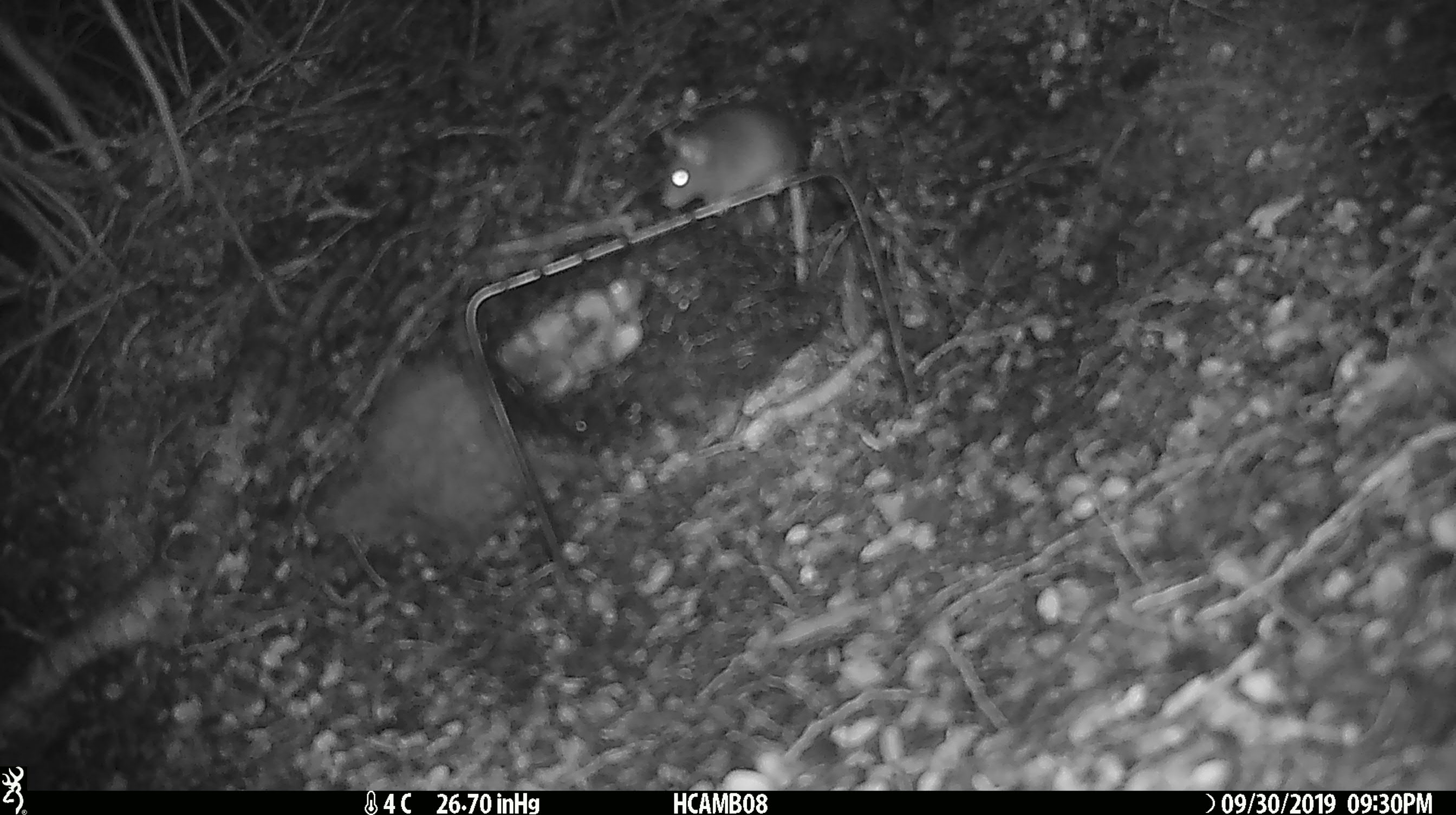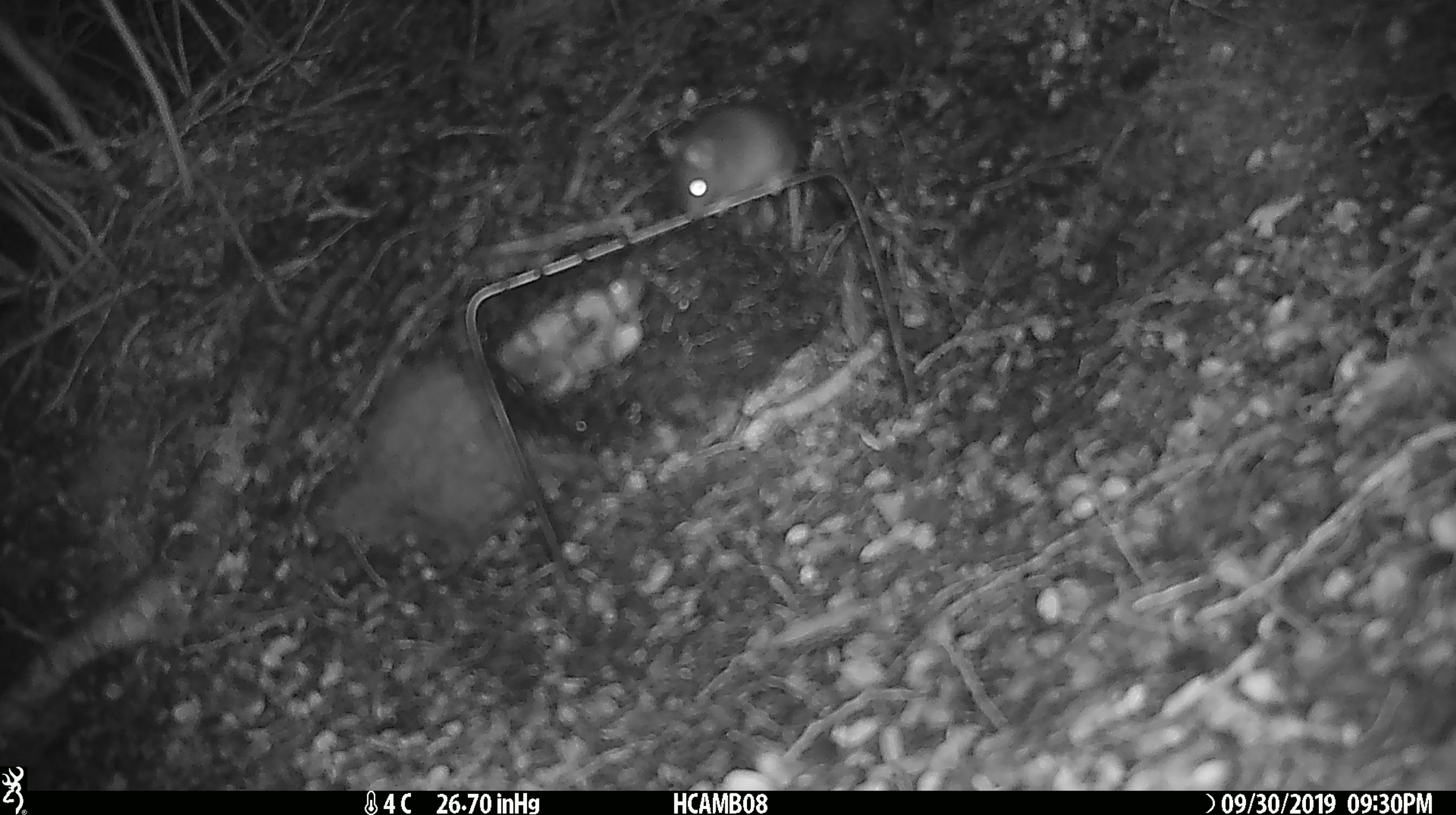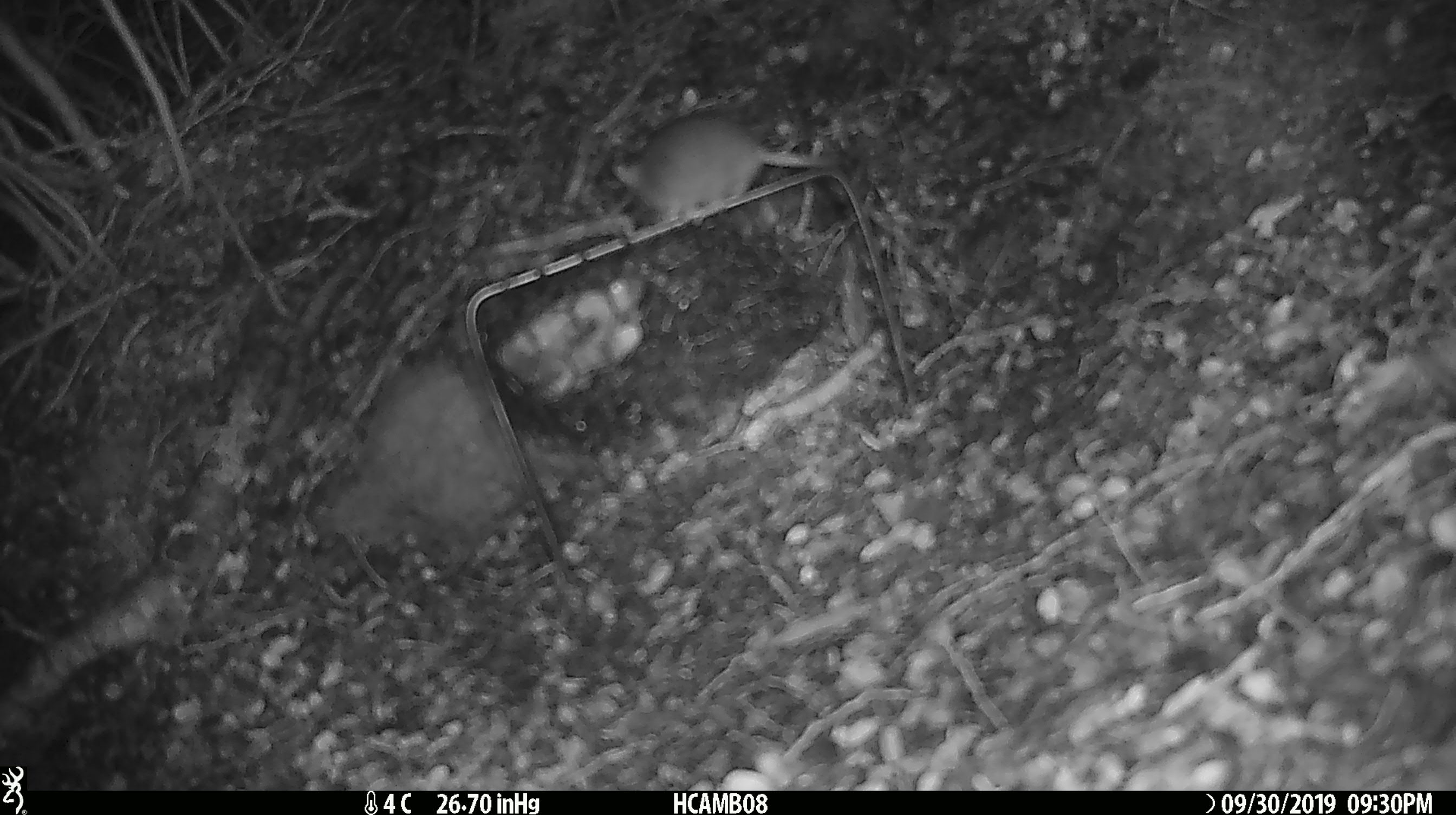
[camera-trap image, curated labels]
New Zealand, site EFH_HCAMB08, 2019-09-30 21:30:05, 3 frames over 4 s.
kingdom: Animalia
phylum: Chordata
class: Mammalia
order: Rodentia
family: Muridae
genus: Mus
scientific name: Mus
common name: mouse